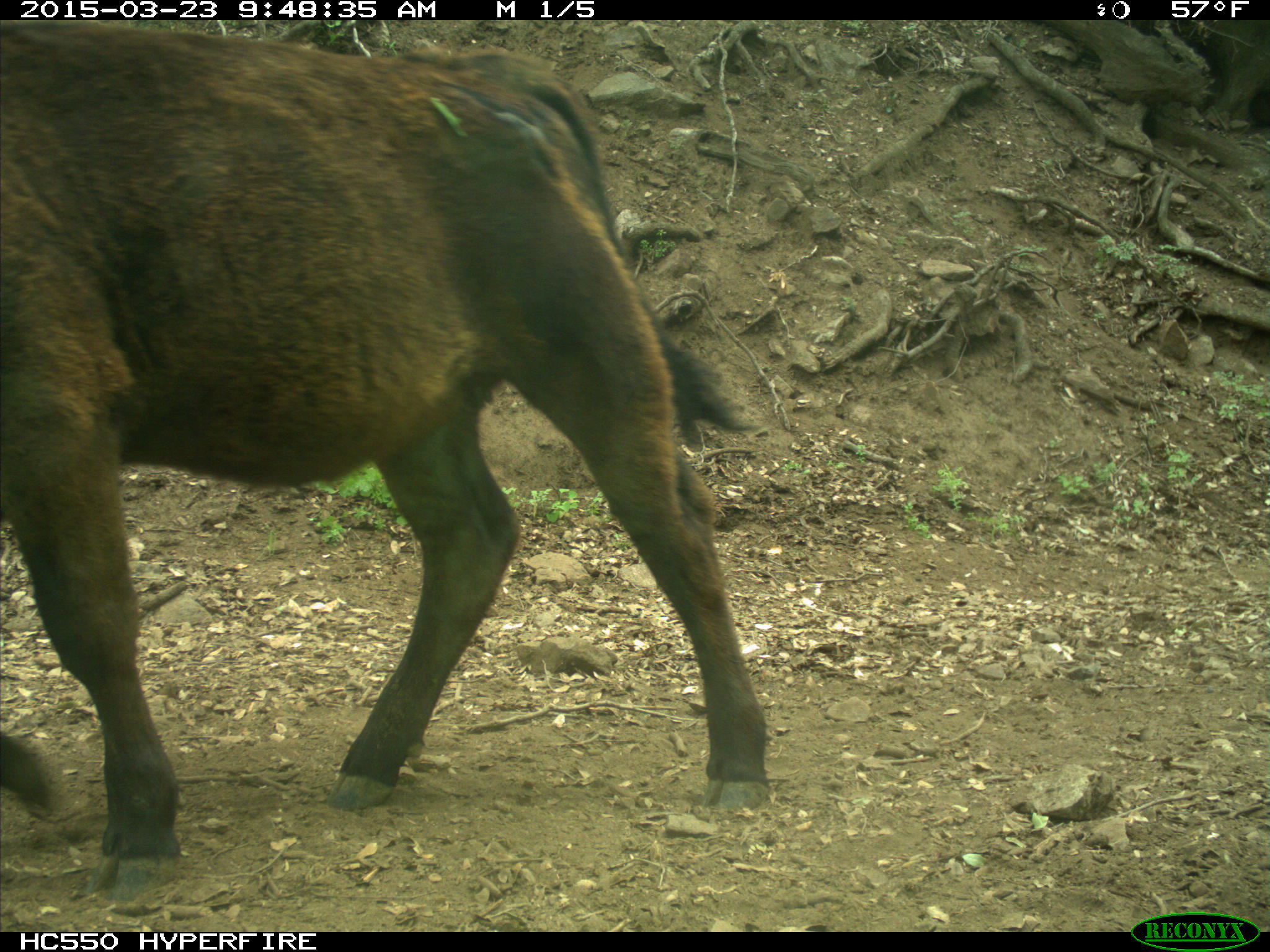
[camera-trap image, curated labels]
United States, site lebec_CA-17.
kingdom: Animalia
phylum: Chordata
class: Mammalia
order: Artiodactyla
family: Bovidae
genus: Bos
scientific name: Bos taurus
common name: domestic cow